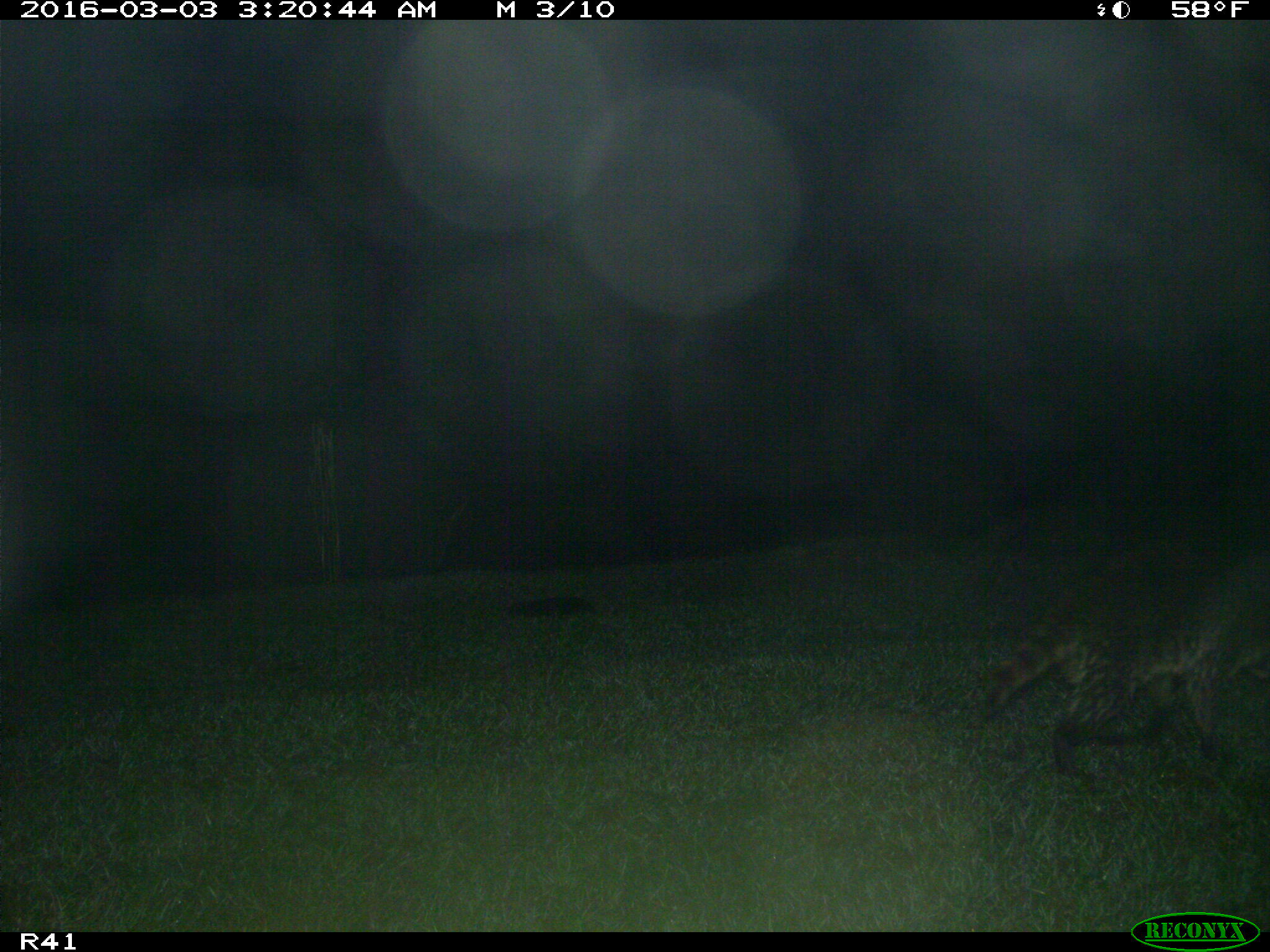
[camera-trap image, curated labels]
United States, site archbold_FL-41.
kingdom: Animalia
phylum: Chordata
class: Mammalia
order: Carnivora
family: Procyonidae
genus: Procyon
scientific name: Procyon lotor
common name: common raccoon